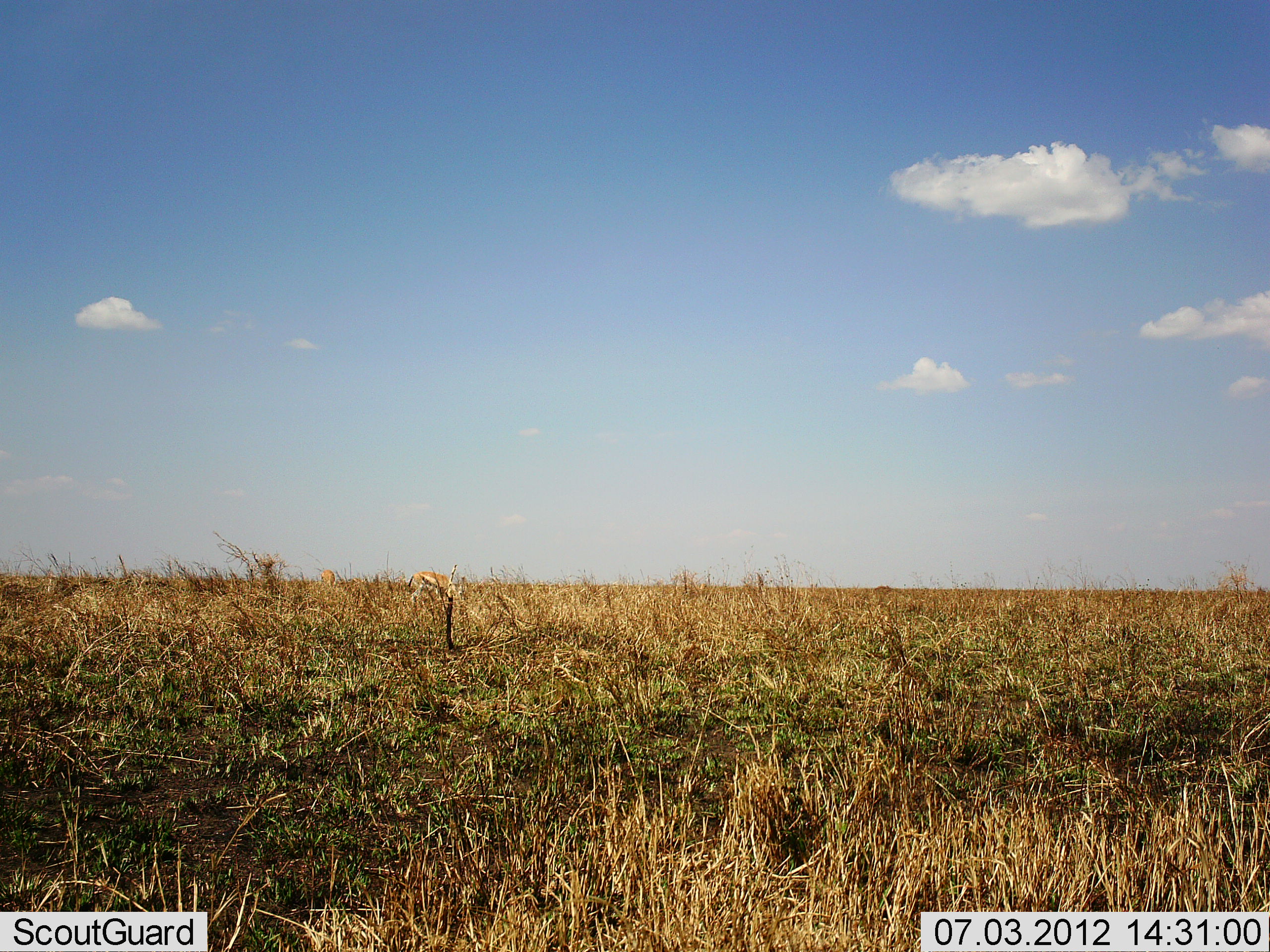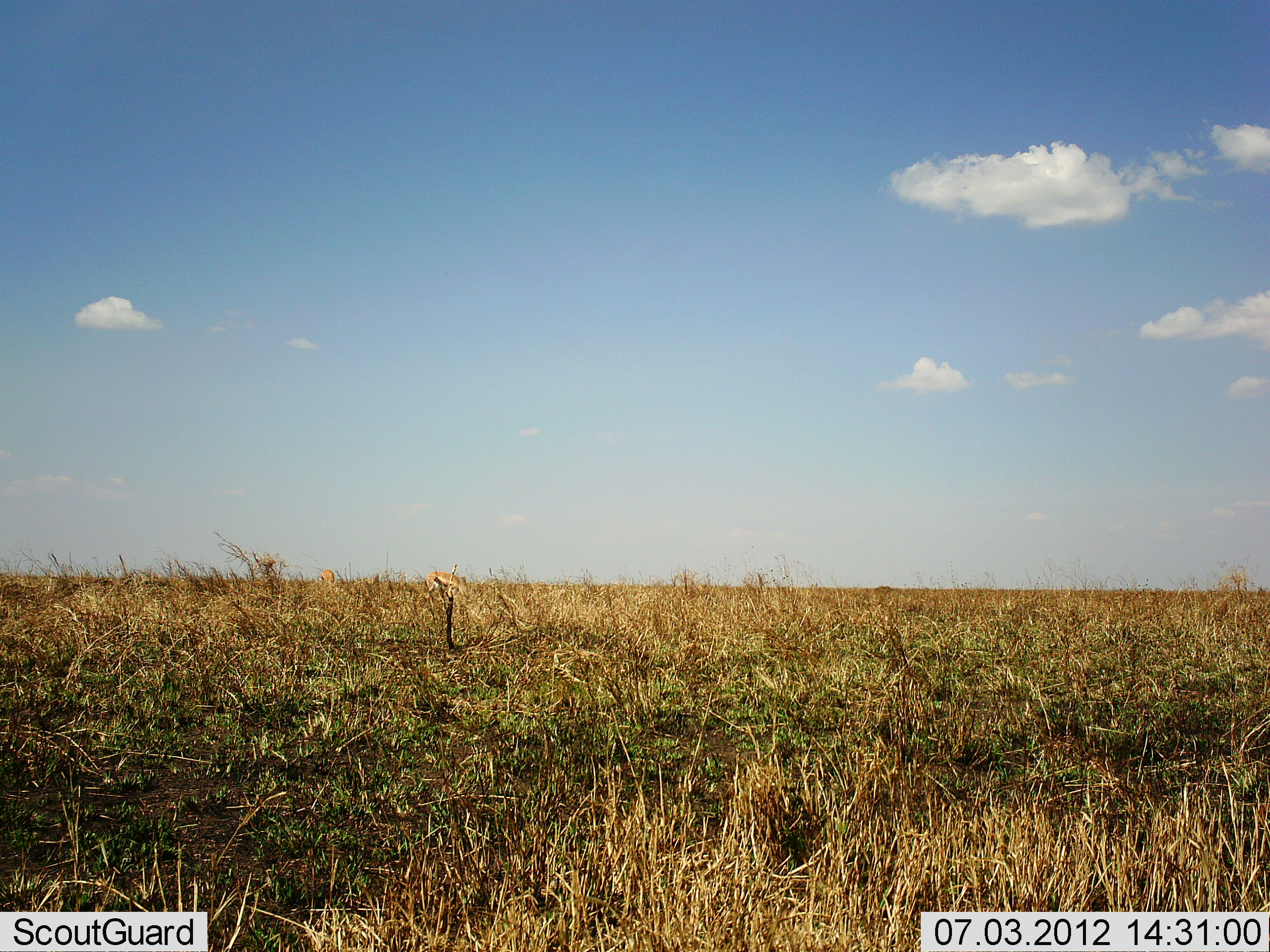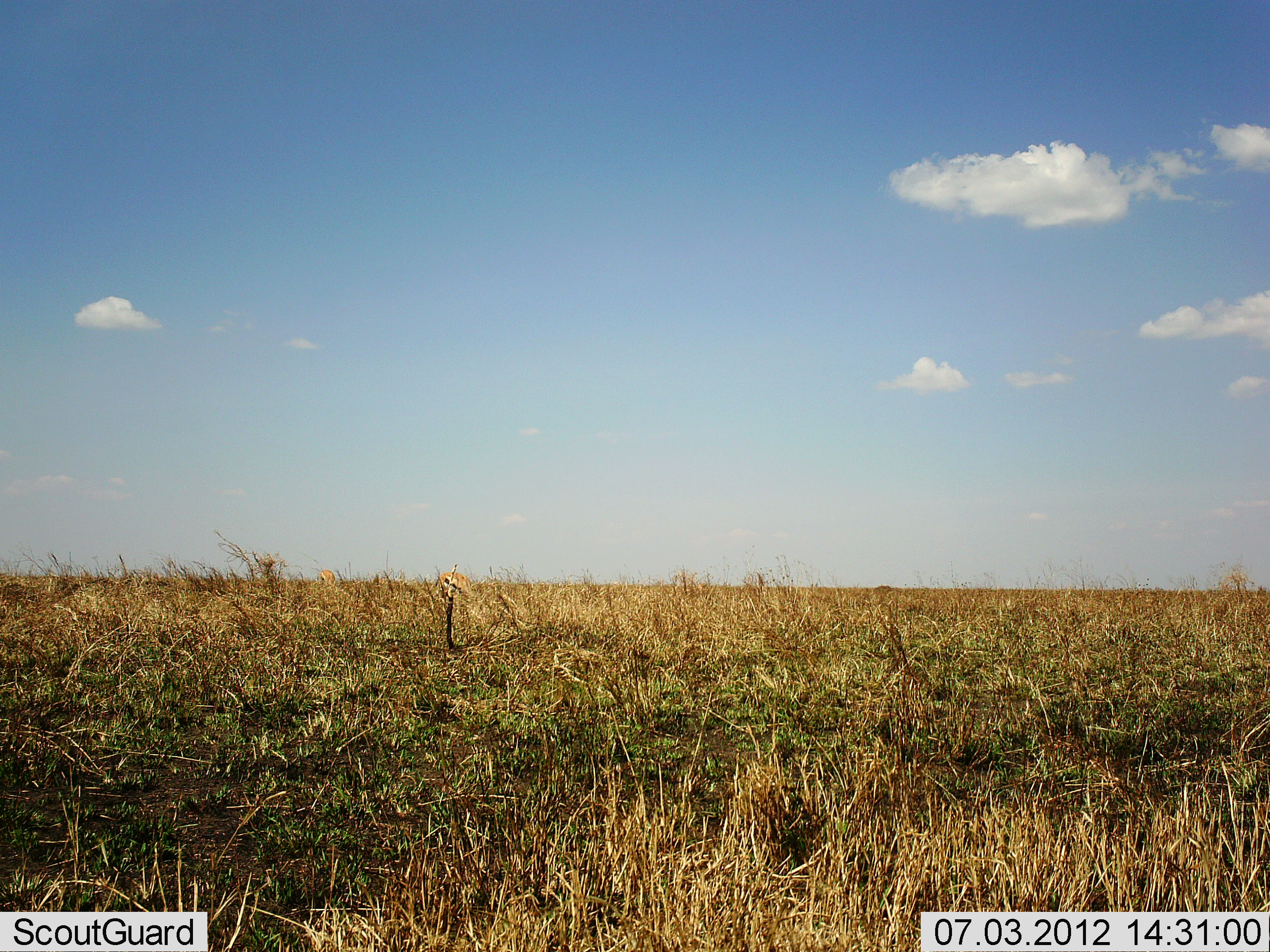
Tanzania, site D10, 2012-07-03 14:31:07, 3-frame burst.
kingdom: Animalia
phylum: Chordata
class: Mammalia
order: Artiodactyla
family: Bovidae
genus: Eudorcas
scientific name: Eudorcas thomsonii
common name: thomson's gazelle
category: gazellethomsons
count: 2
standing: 50%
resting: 0%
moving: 10%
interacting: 0%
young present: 0%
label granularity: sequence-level